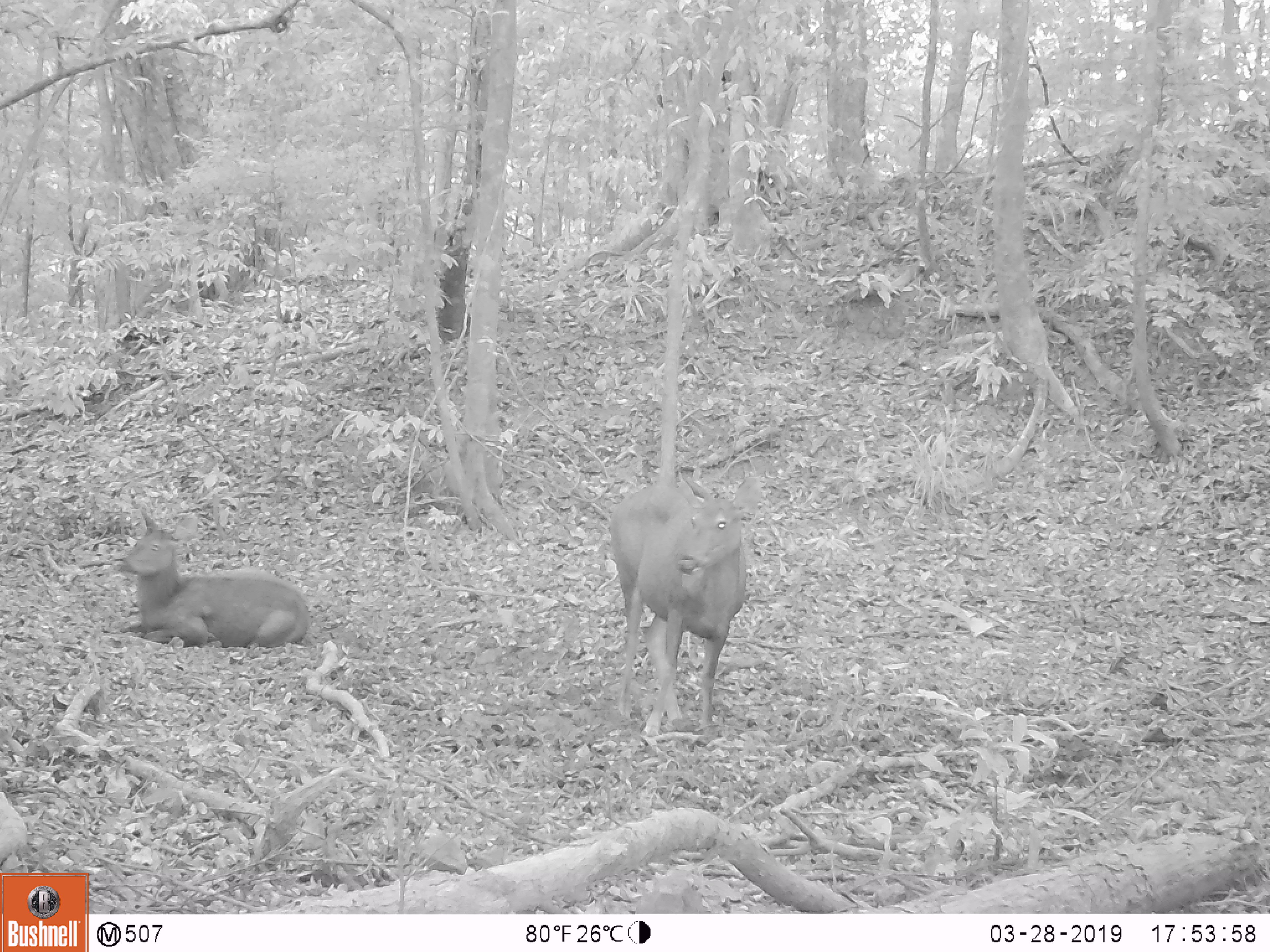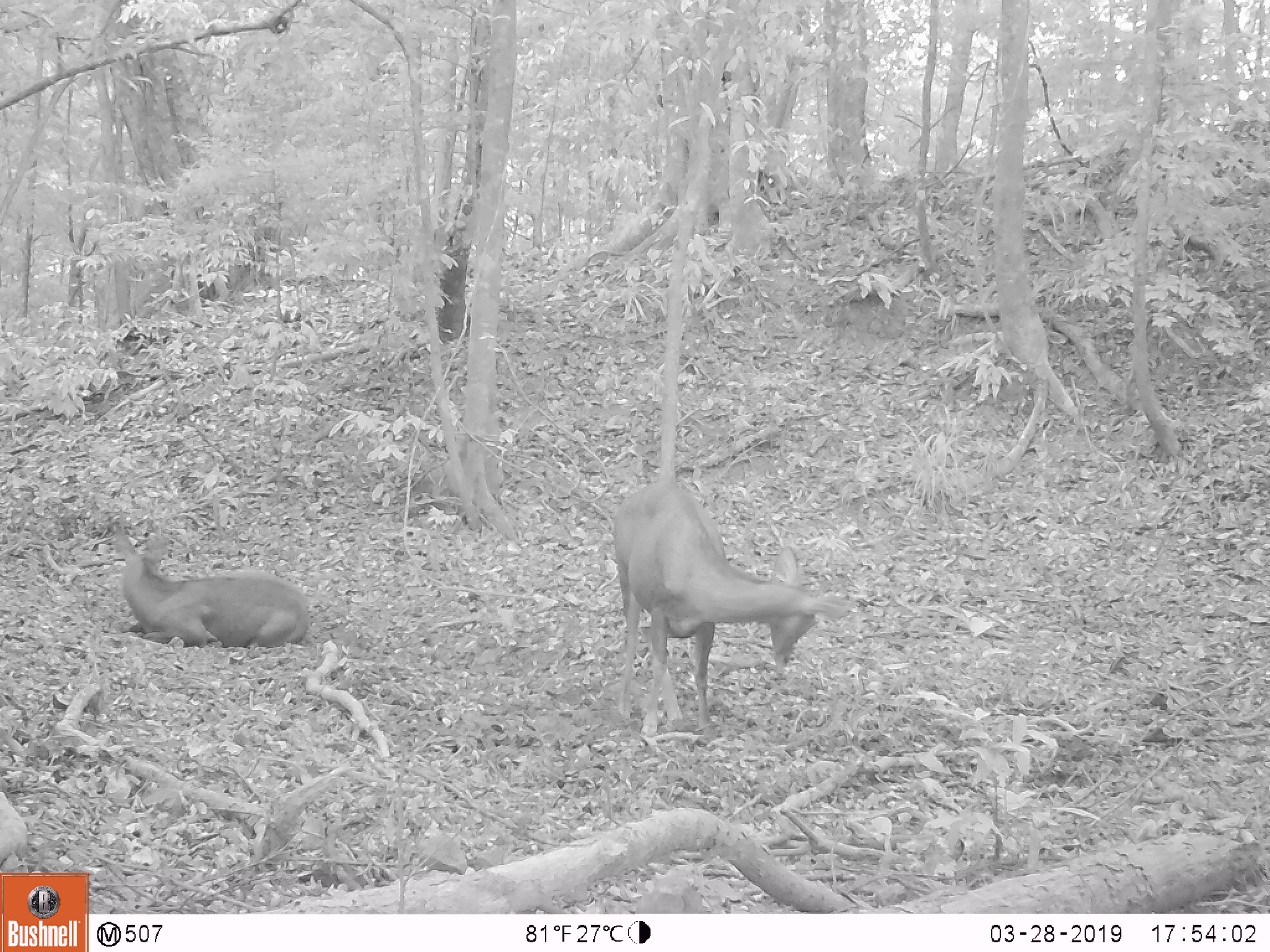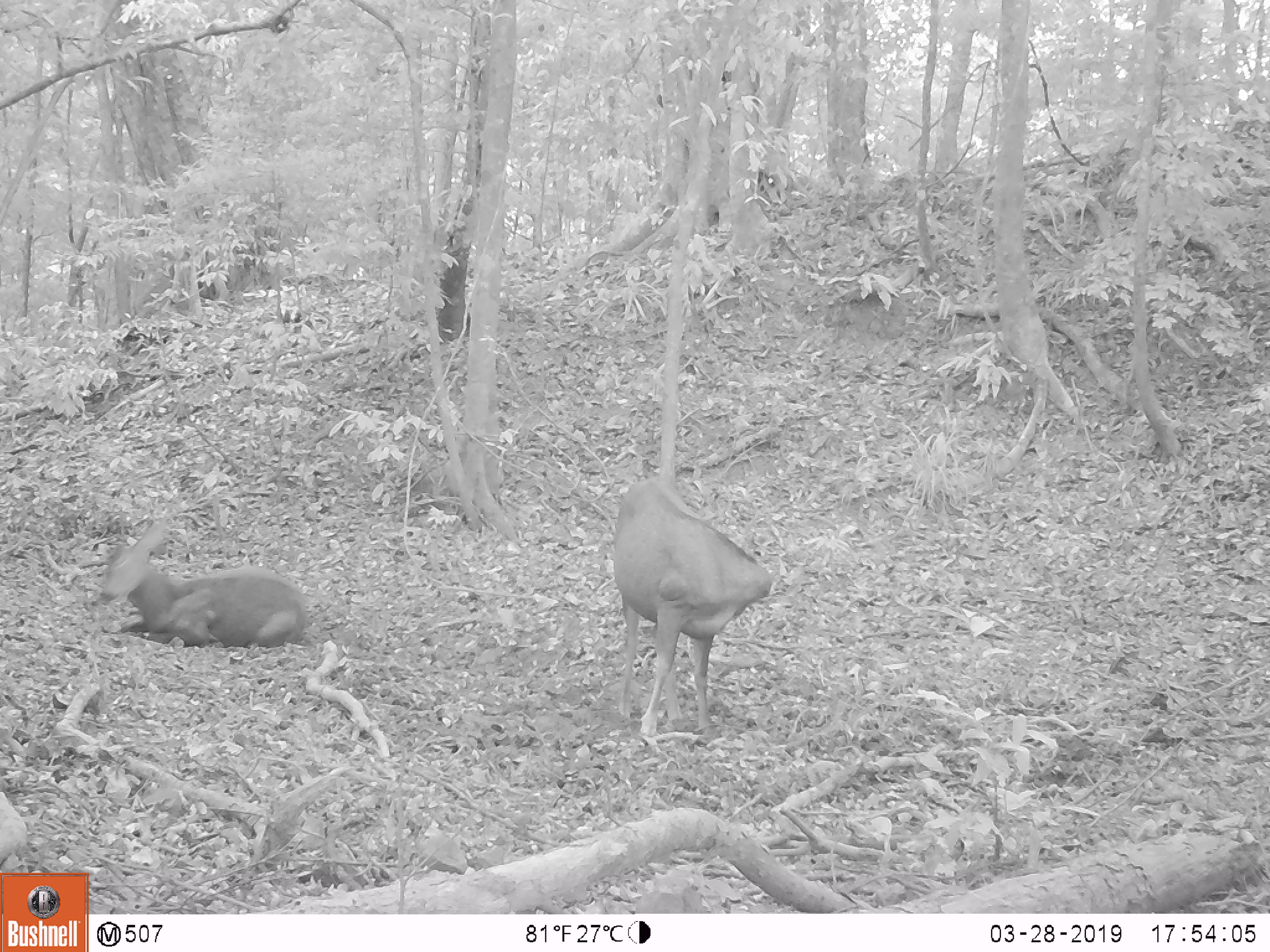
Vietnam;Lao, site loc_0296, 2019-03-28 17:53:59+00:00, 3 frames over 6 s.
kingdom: Animalia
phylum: Chordata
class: Mammalia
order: Artiodactyla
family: Cervidae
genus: Rusa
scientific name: Rusa unicolor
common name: sambar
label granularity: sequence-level